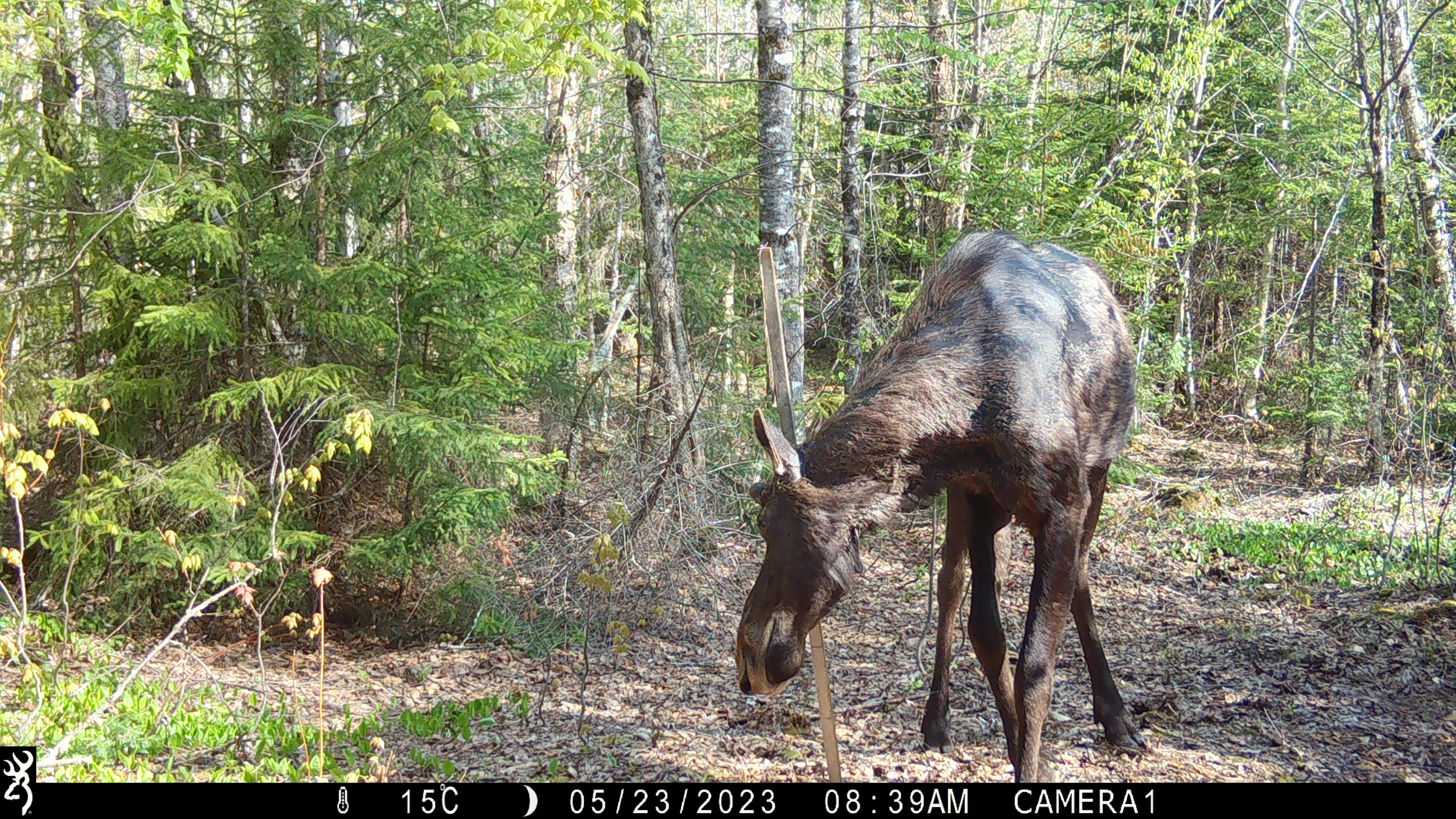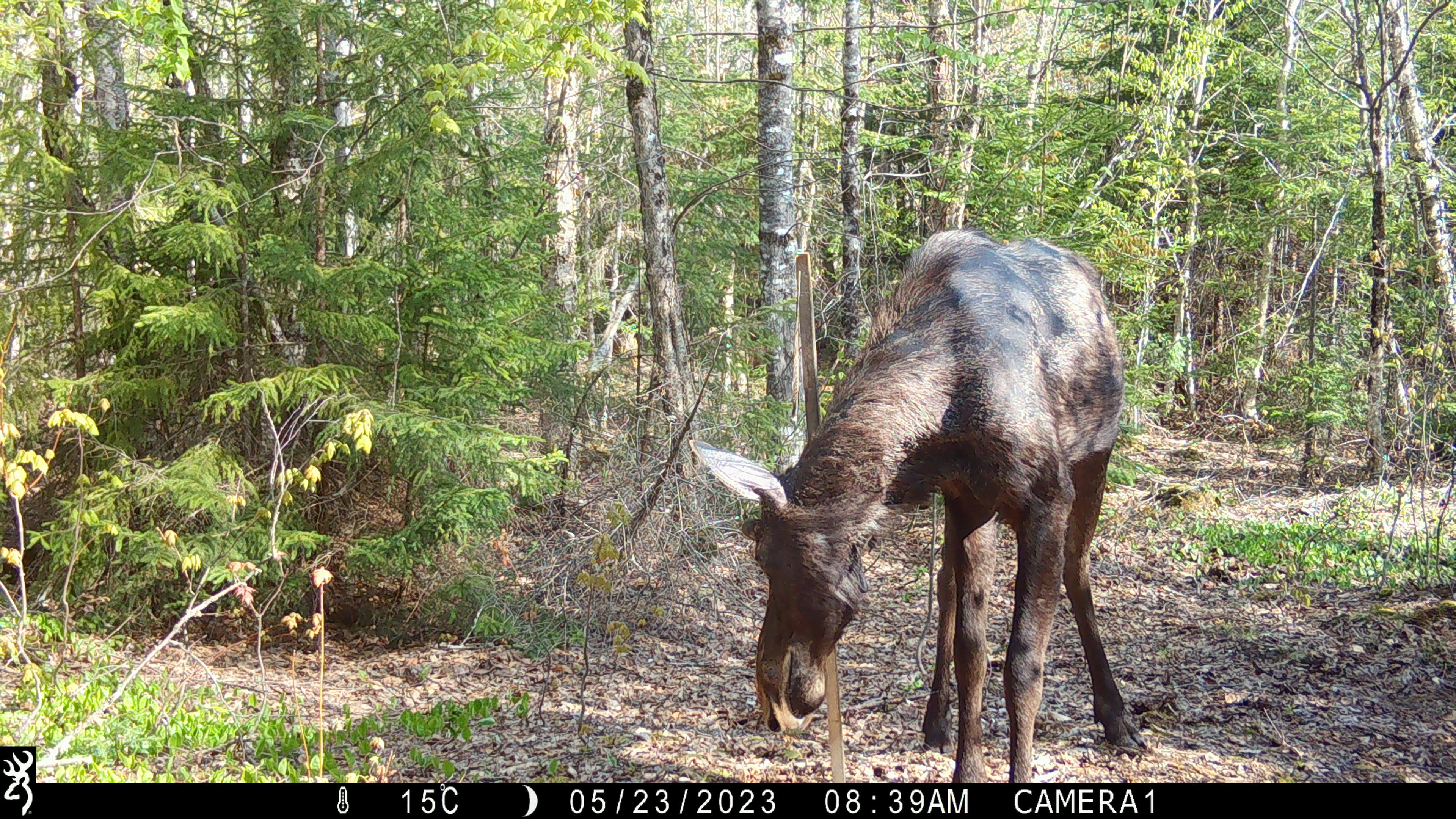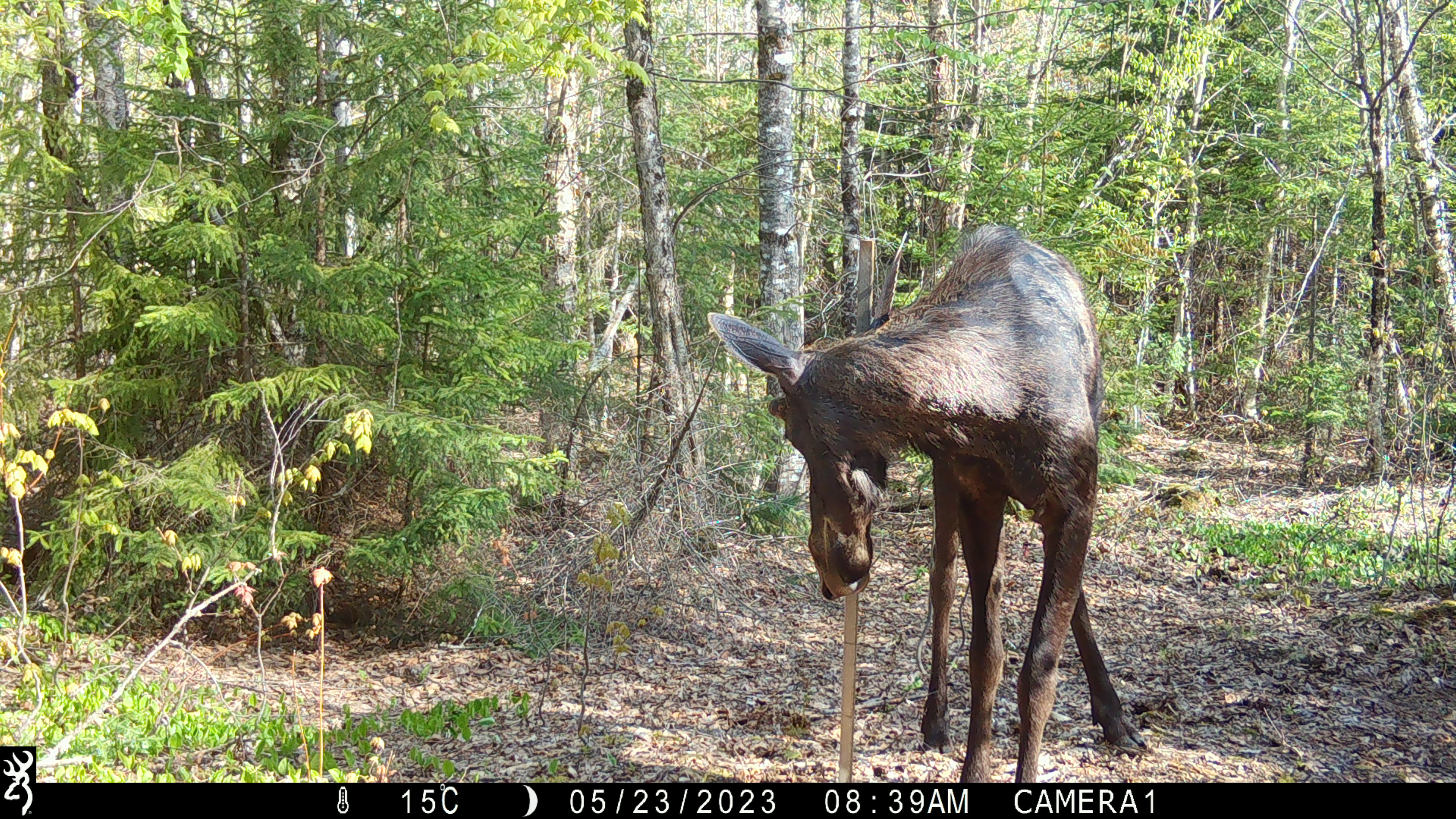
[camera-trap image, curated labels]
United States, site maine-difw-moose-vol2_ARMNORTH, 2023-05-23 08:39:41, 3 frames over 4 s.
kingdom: Animalia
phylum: Chordata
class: Mammalia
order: Artiodactyla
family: Cervidae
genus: Alces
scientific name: Alces alces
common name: moose